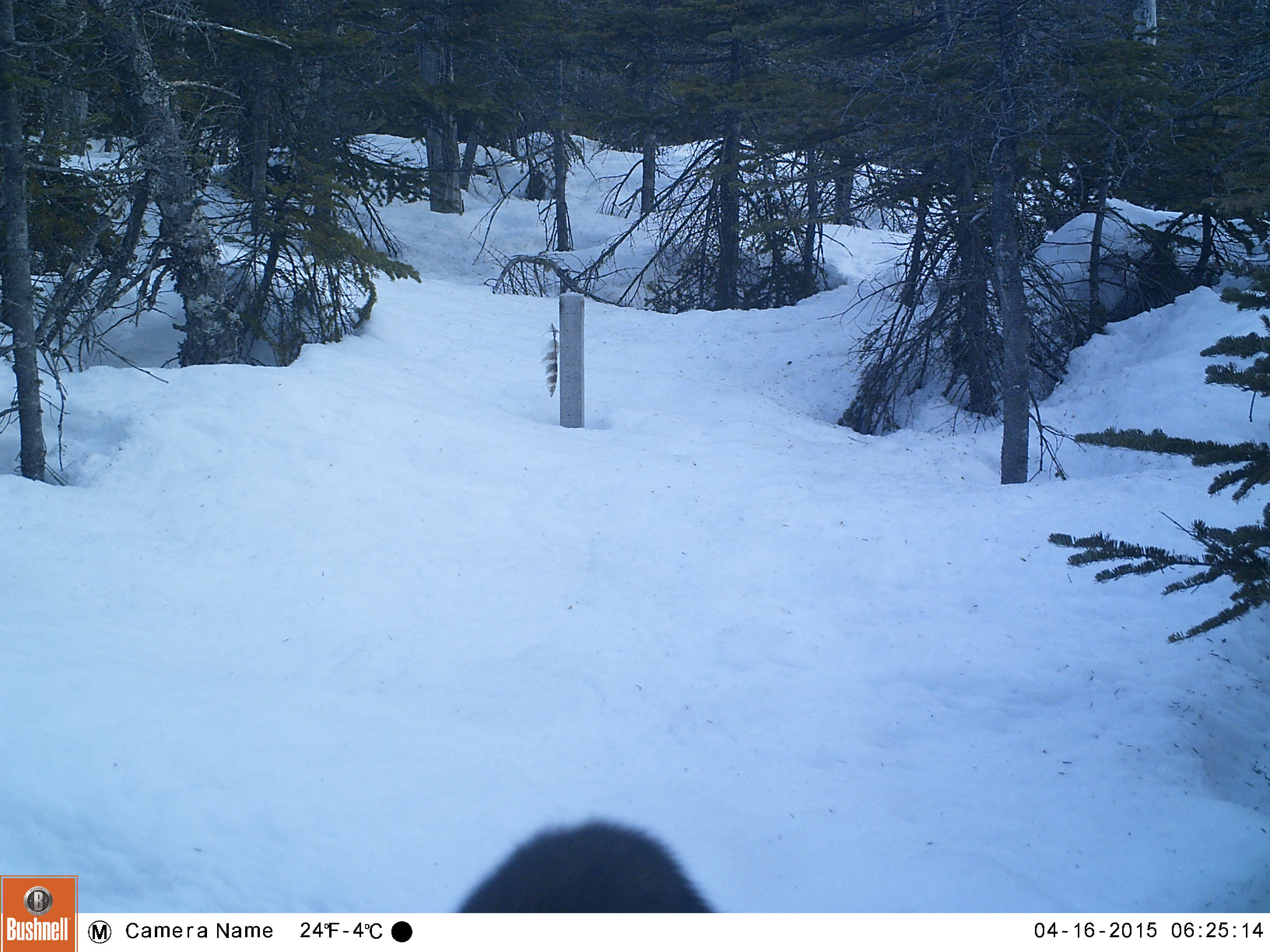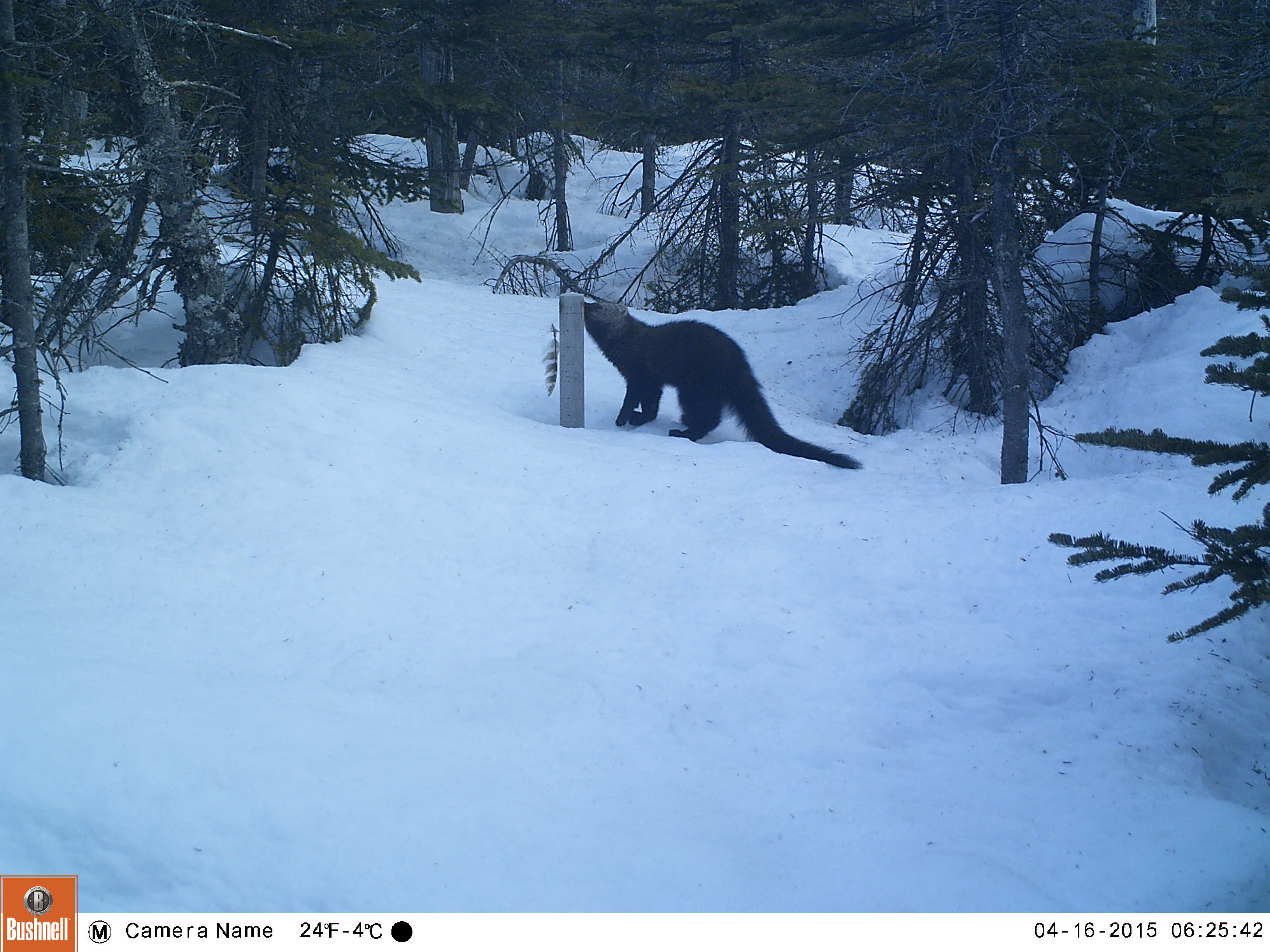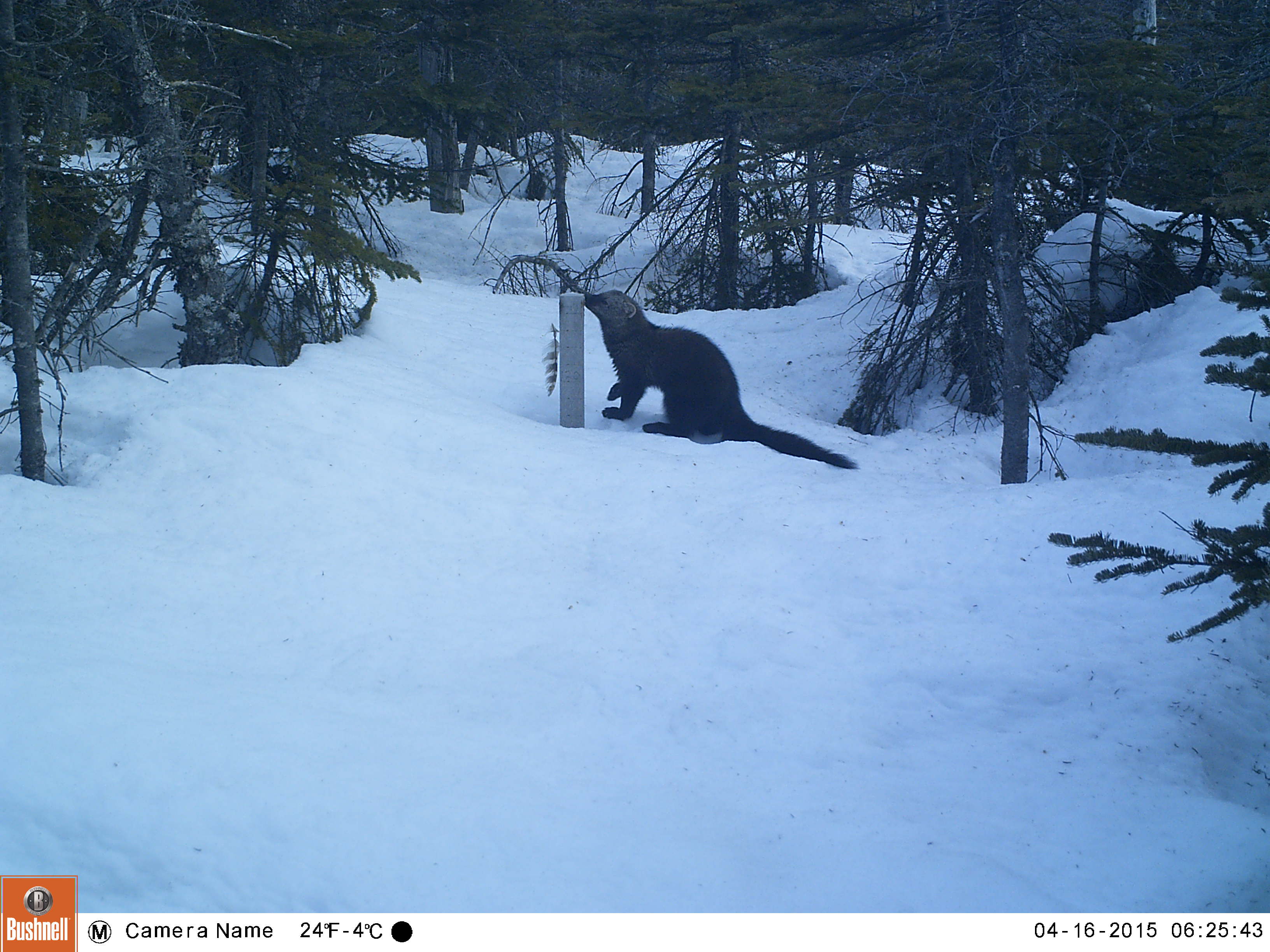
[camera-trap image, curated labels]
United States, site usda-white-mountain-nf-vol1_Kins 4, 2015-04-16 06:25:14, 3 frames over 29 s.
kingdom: Animalia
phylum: Chordata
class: Mammalia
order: Carnivora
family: Mustelidae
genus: Pekania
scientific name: Pekania pennanti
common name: fisher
Fisher (Pekania pennanti).